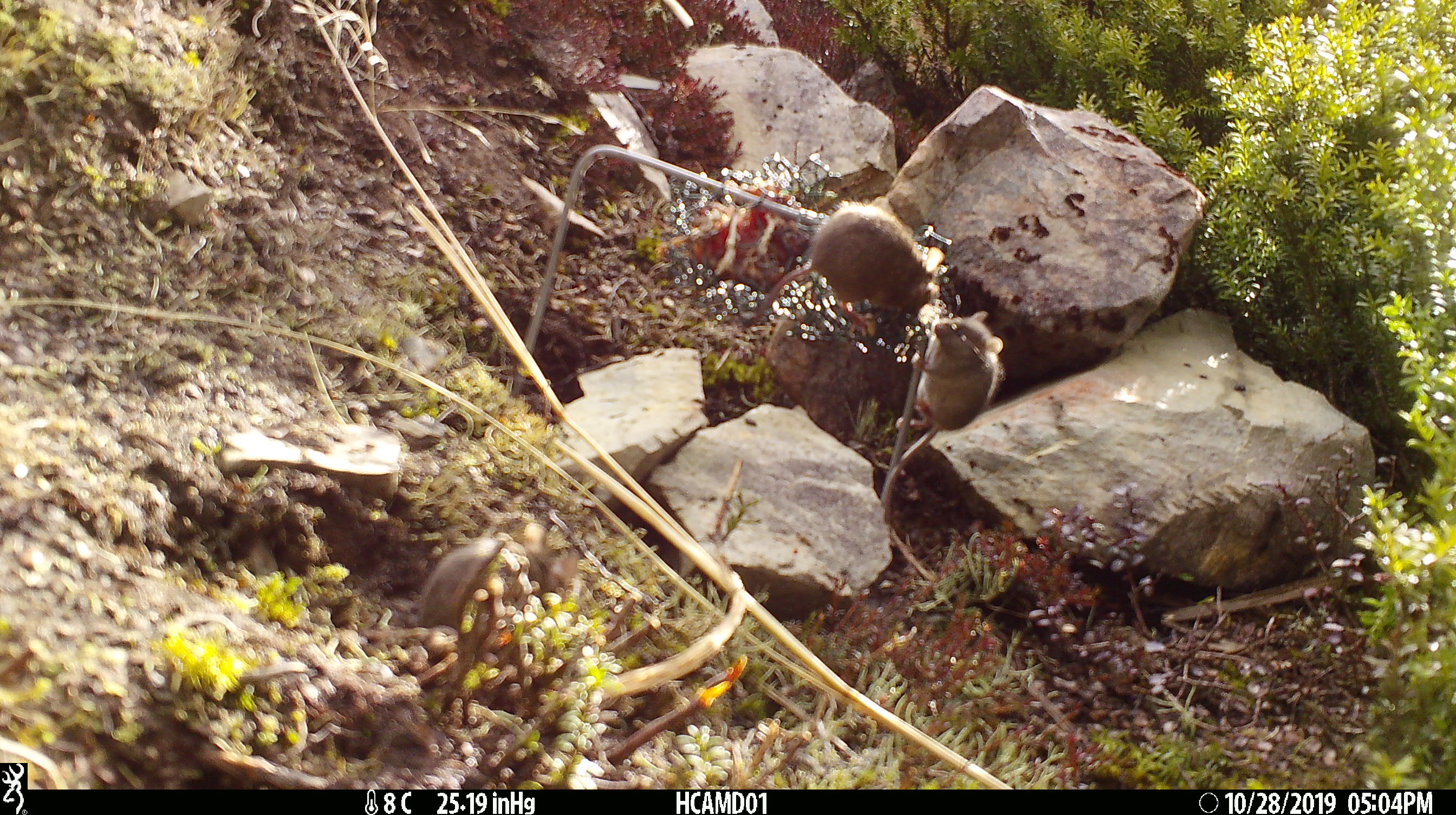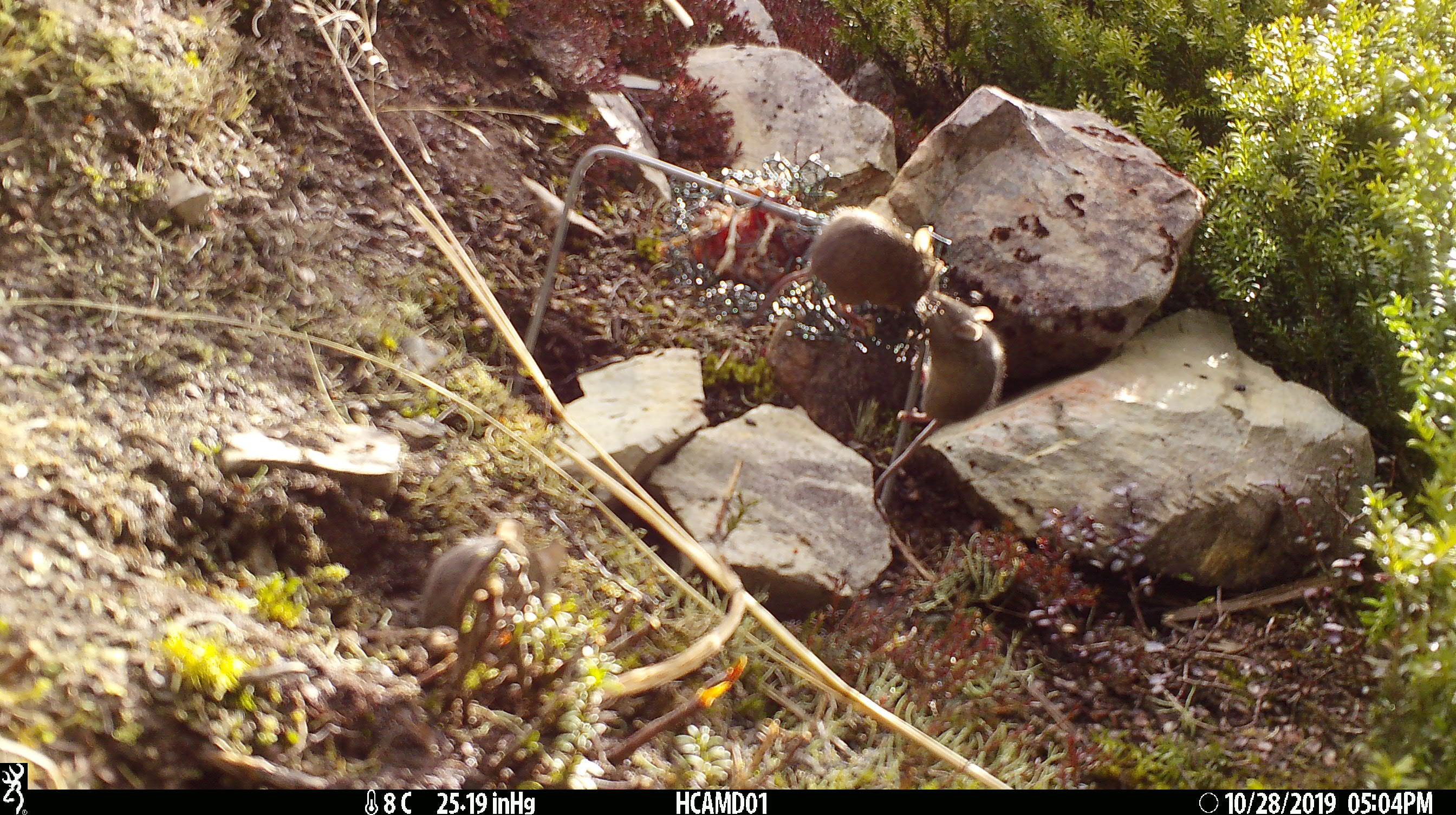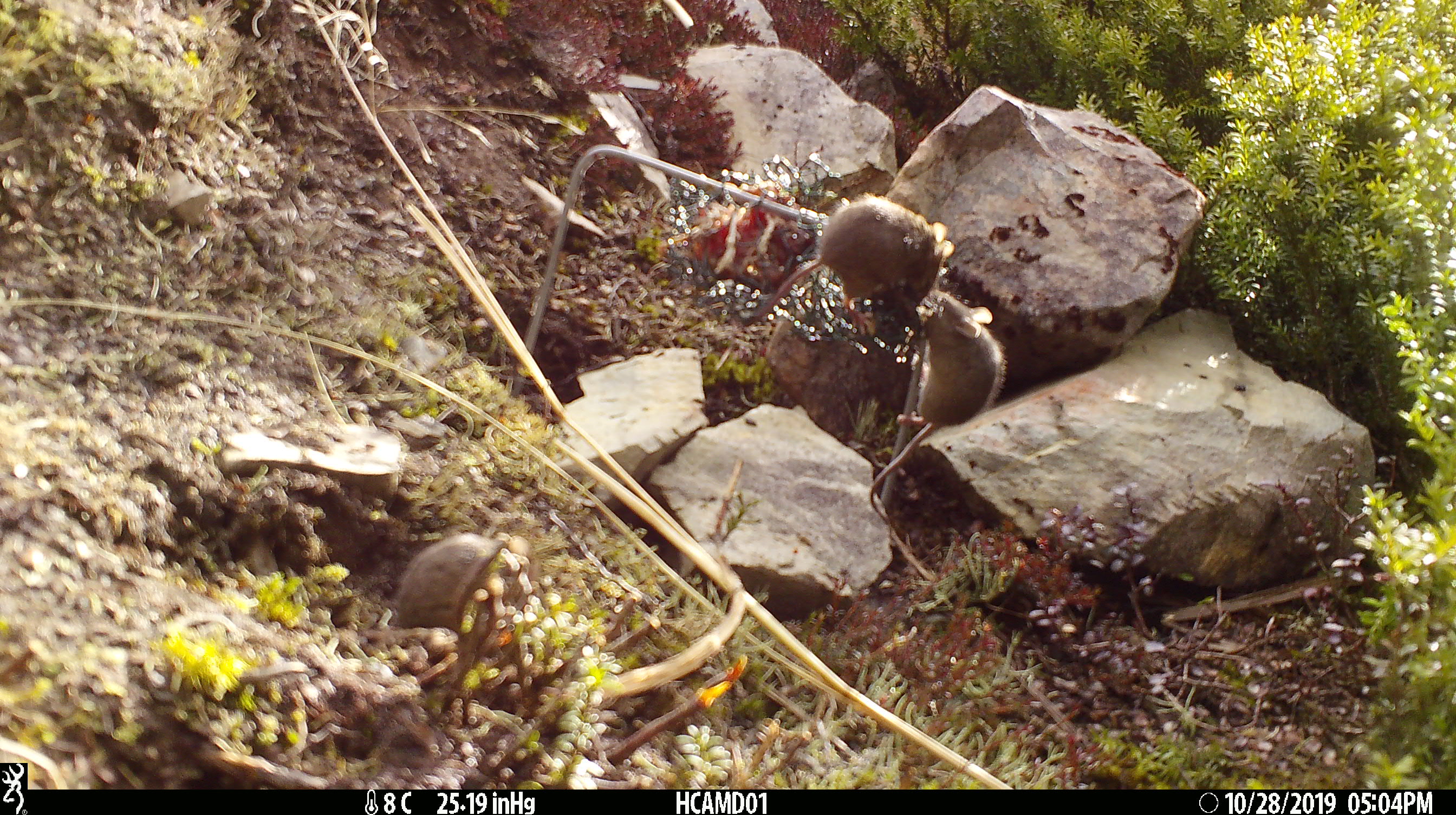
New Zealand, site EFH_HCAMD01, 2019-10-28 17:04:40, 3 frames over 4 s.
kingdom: Animalia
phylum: Chordata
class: Mammalia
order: Rodentia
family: Muridae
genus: Mus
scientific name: Mus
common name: mouse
Mouse (Mus).